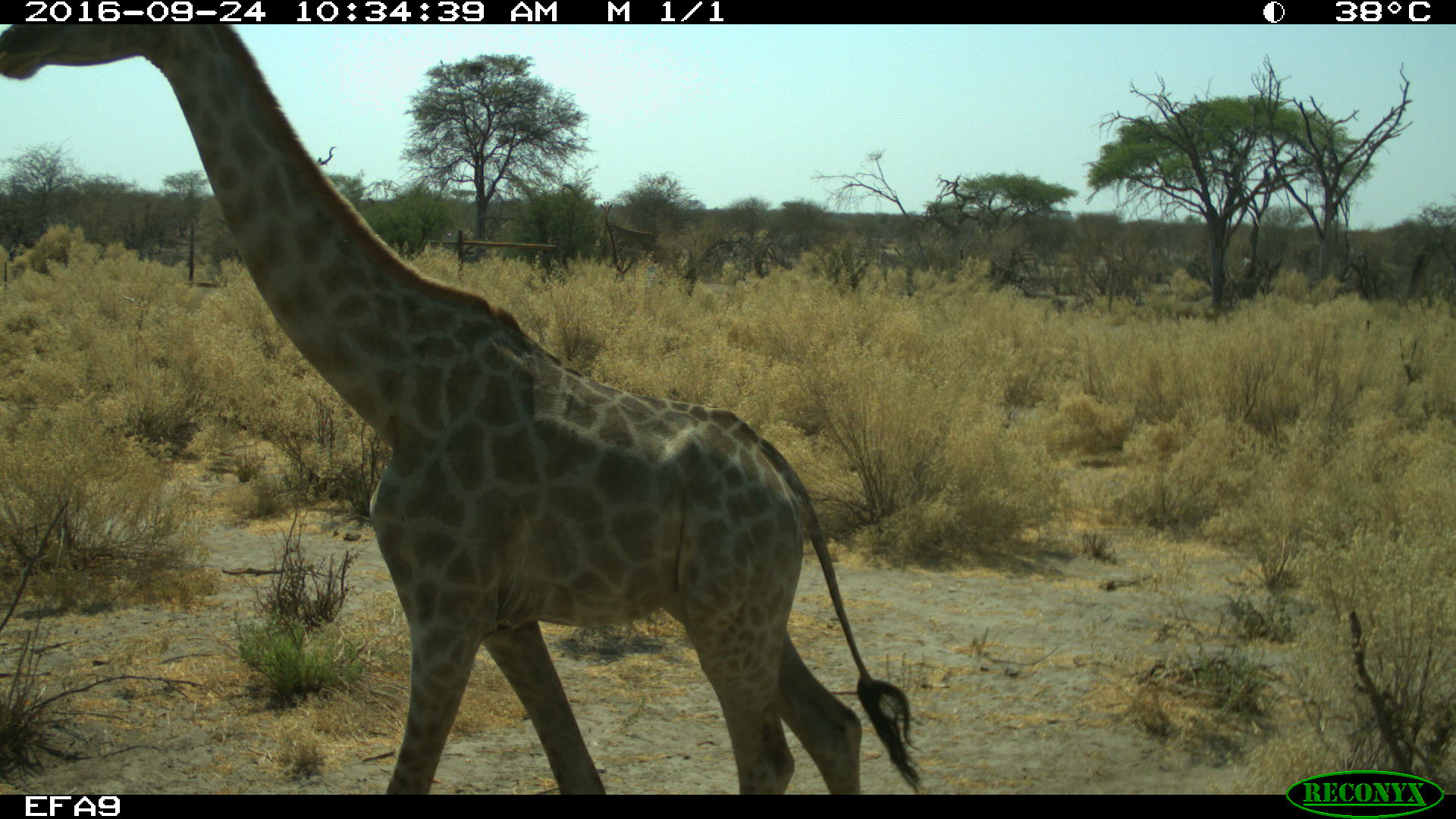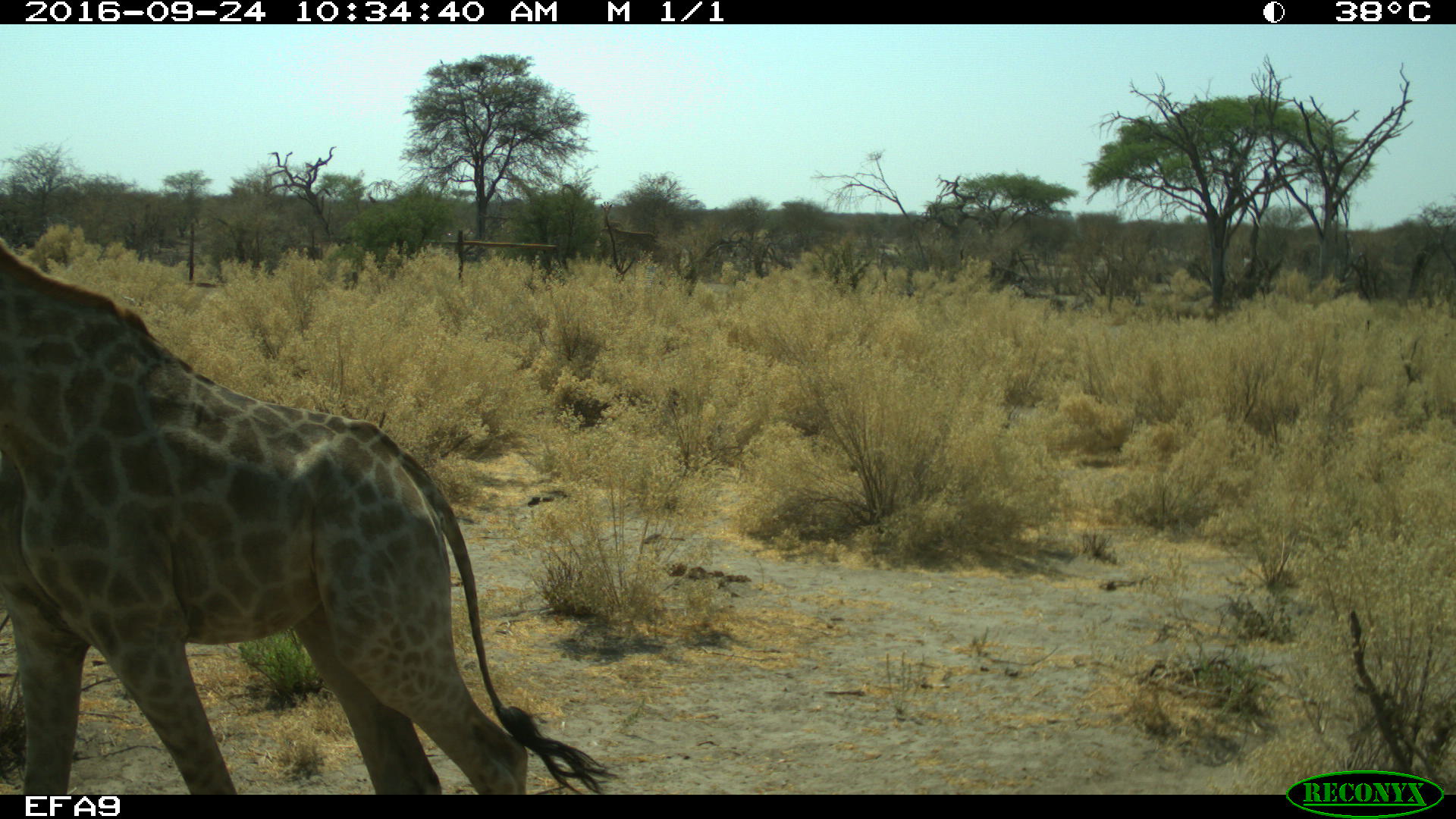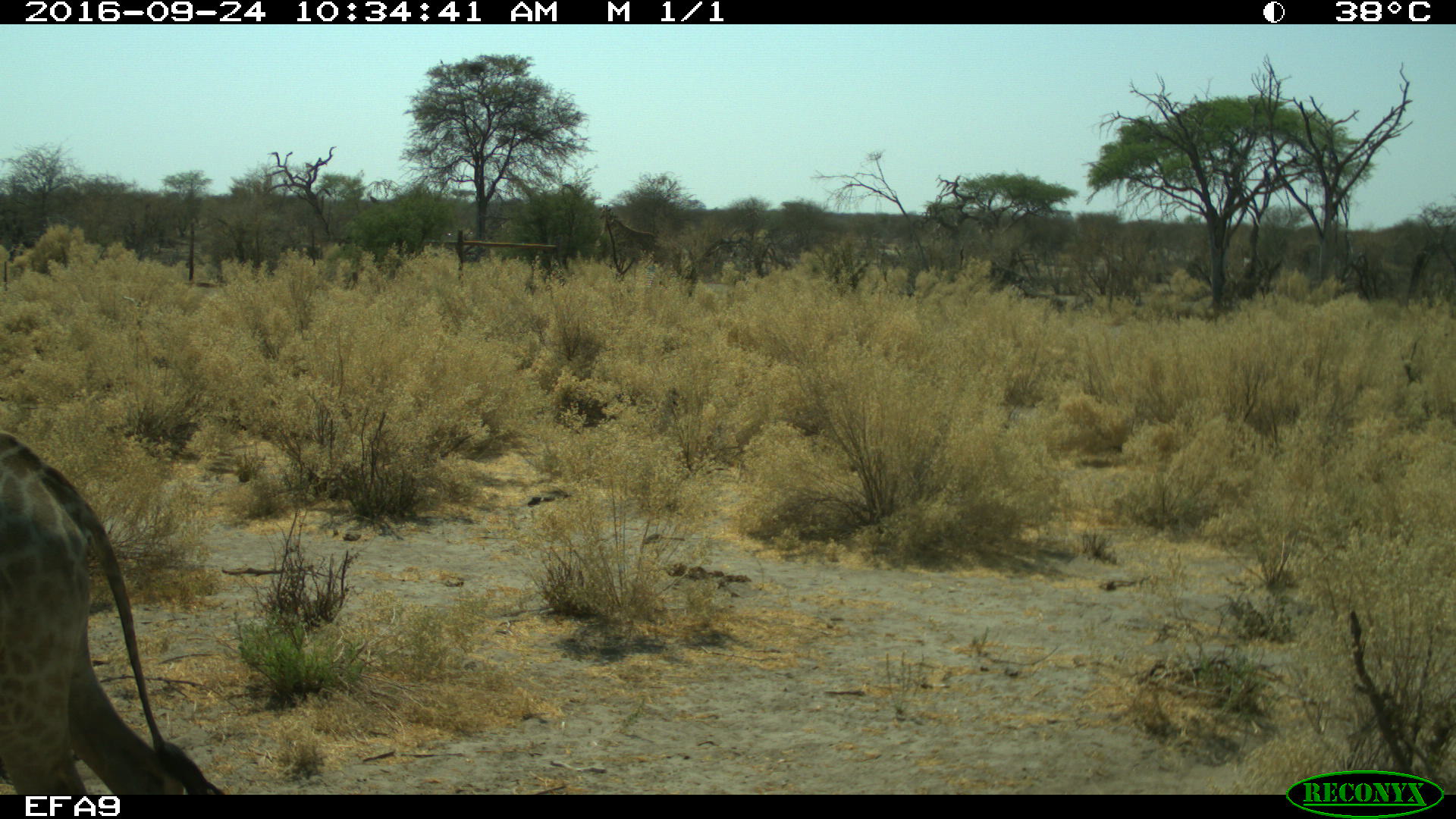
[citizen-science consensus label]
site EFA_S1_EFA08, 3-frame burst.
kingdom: Animalia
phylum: Chordata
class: Mammalia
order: Artiodactyla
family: Giraffidae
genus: Giraffa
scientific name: Giraffa camelopardalis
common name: giraffe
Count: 1.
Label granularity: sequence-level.